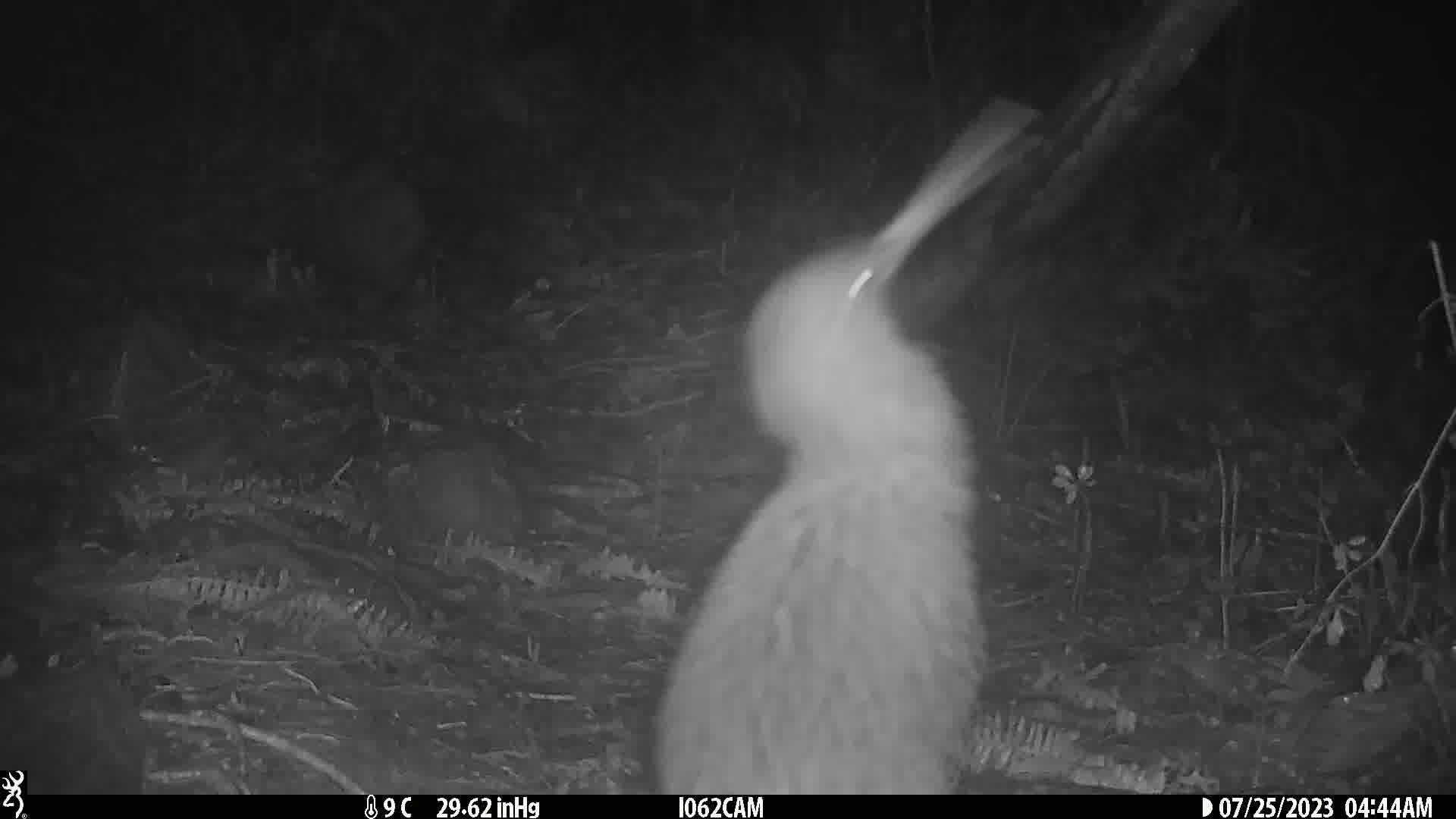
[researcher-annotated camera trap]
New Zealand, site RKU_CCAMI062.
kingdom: Animalia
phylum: Chordata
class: Aves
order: Apterygiformes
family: Apterygidae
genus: Apteryx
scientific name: Apteryx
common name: kiwi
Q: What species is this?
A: Kiwi (Apteryx).